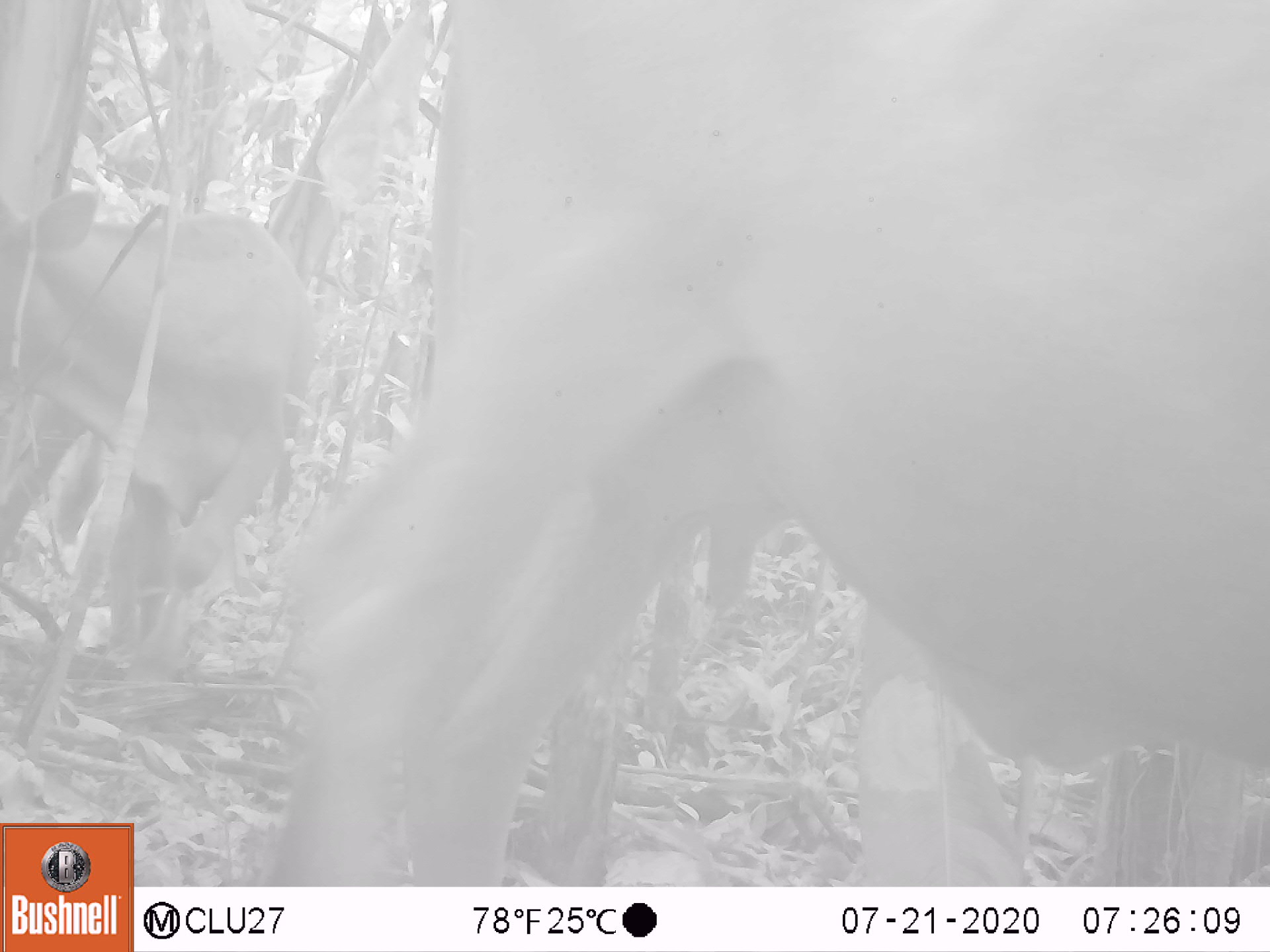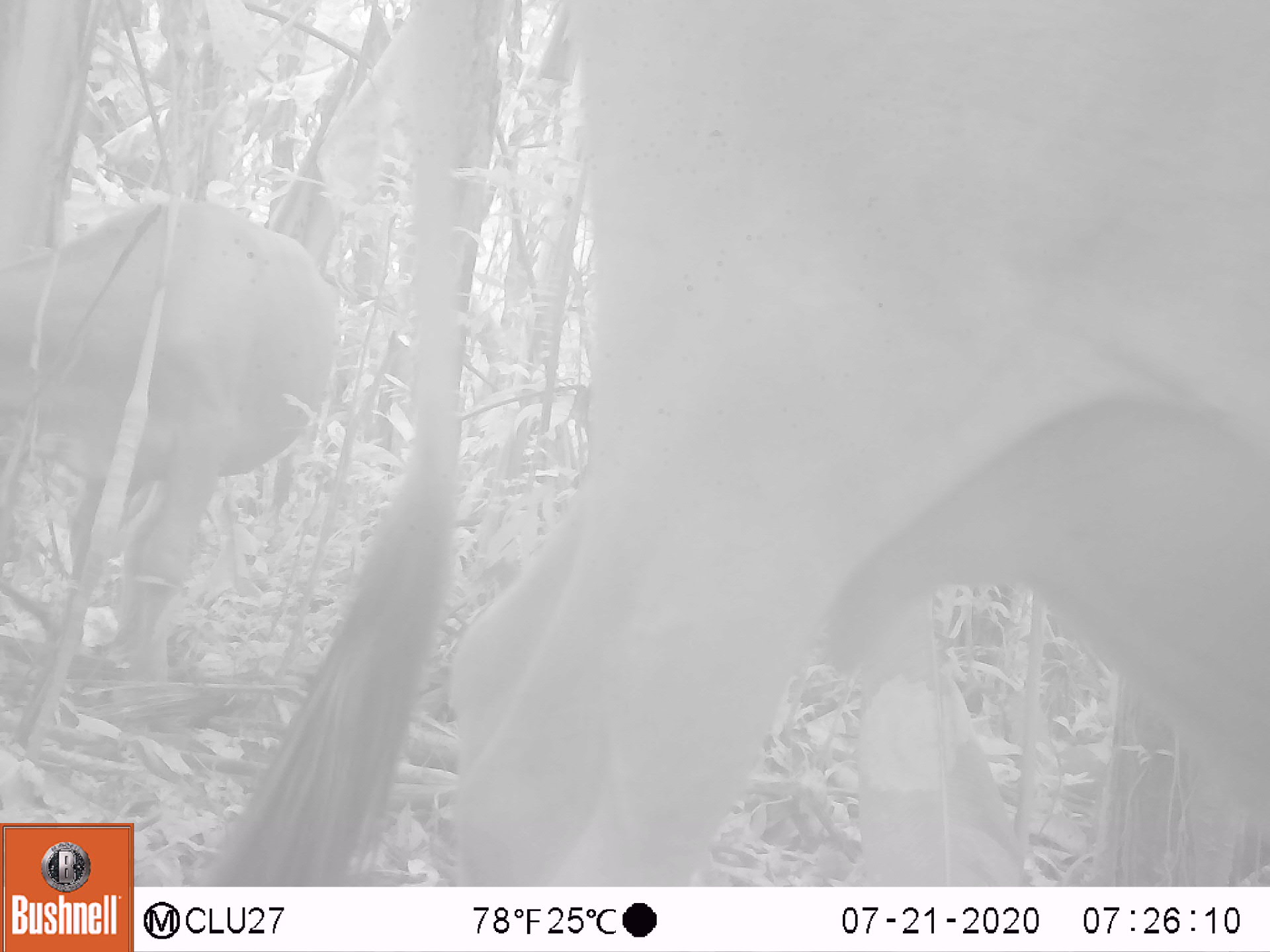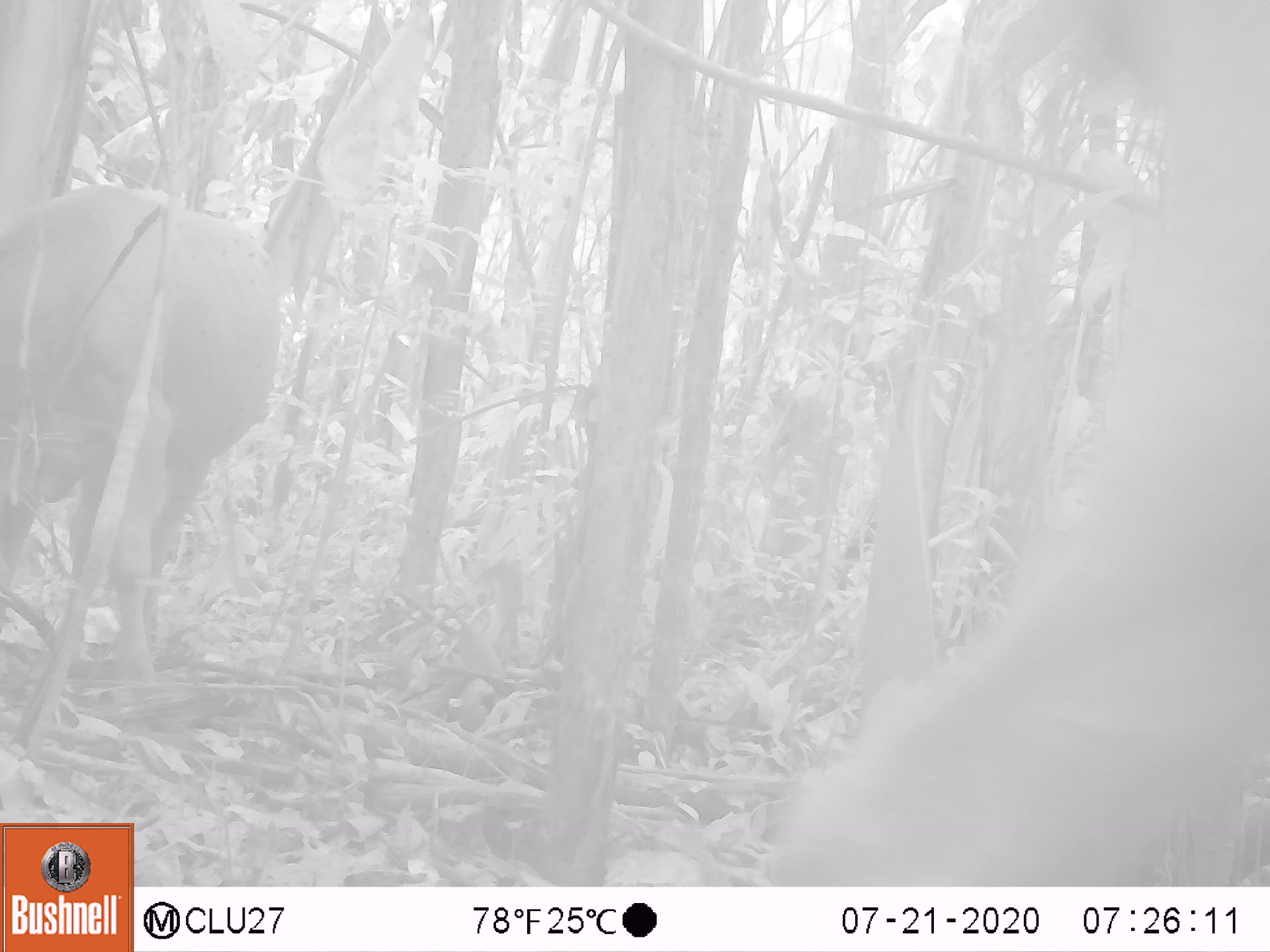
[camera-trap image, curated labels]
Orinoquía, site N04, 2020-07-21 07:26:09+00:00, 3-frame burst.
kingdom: Animalia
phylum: Chordata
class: Mammalia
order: Artiodactyla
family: Bovidae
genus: Bos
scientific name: Bos taurus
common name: cow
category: cattle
Cattle (cow) (Bos taurus).